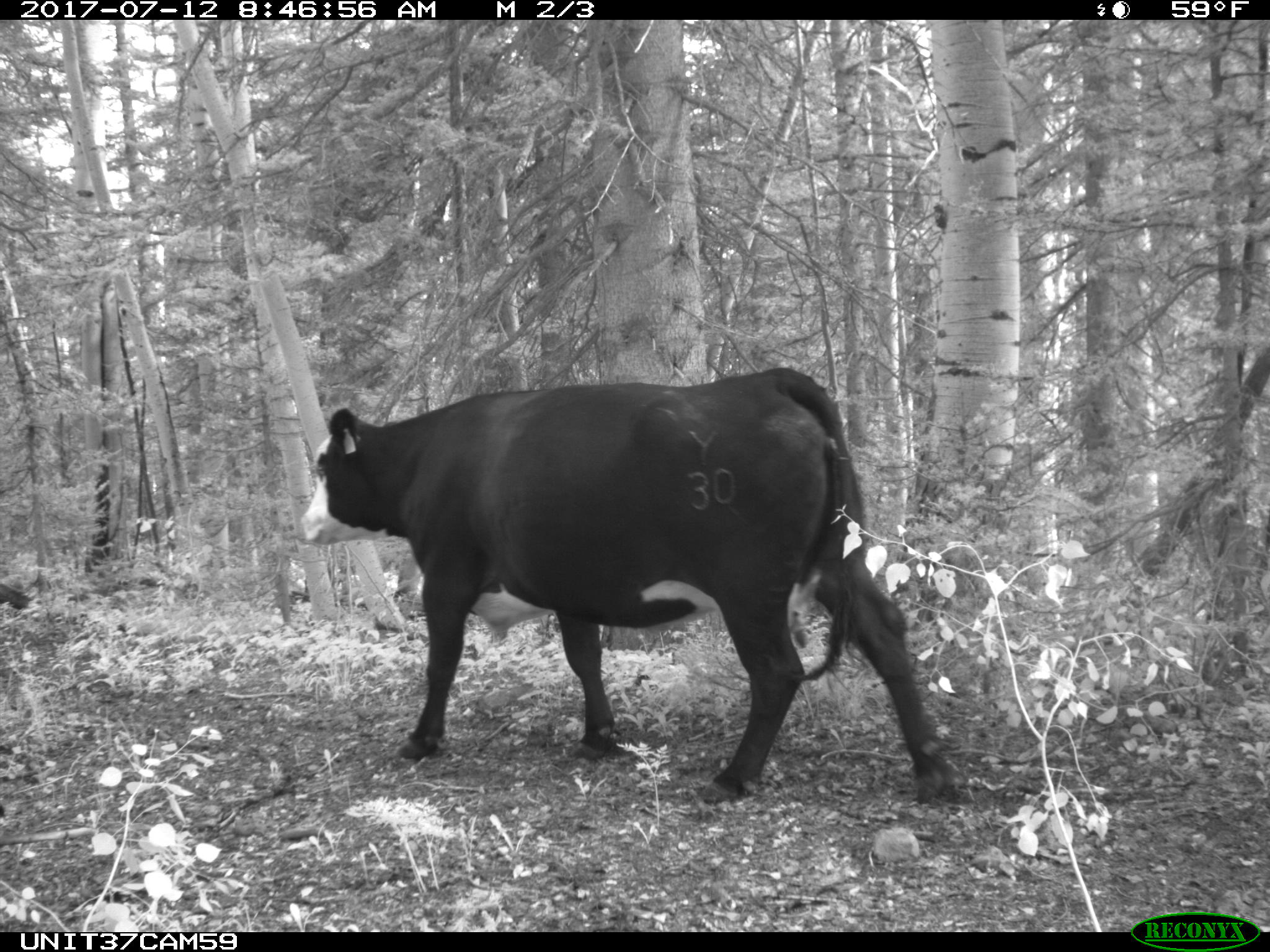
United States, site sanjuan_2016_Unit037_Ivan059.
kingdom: Animalia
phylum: Chordata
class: Mammalia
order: Artiodactyla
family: Bovidae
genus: Bos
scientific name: Bos taurus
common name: domestic cow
Bos taurus (domestic cow).